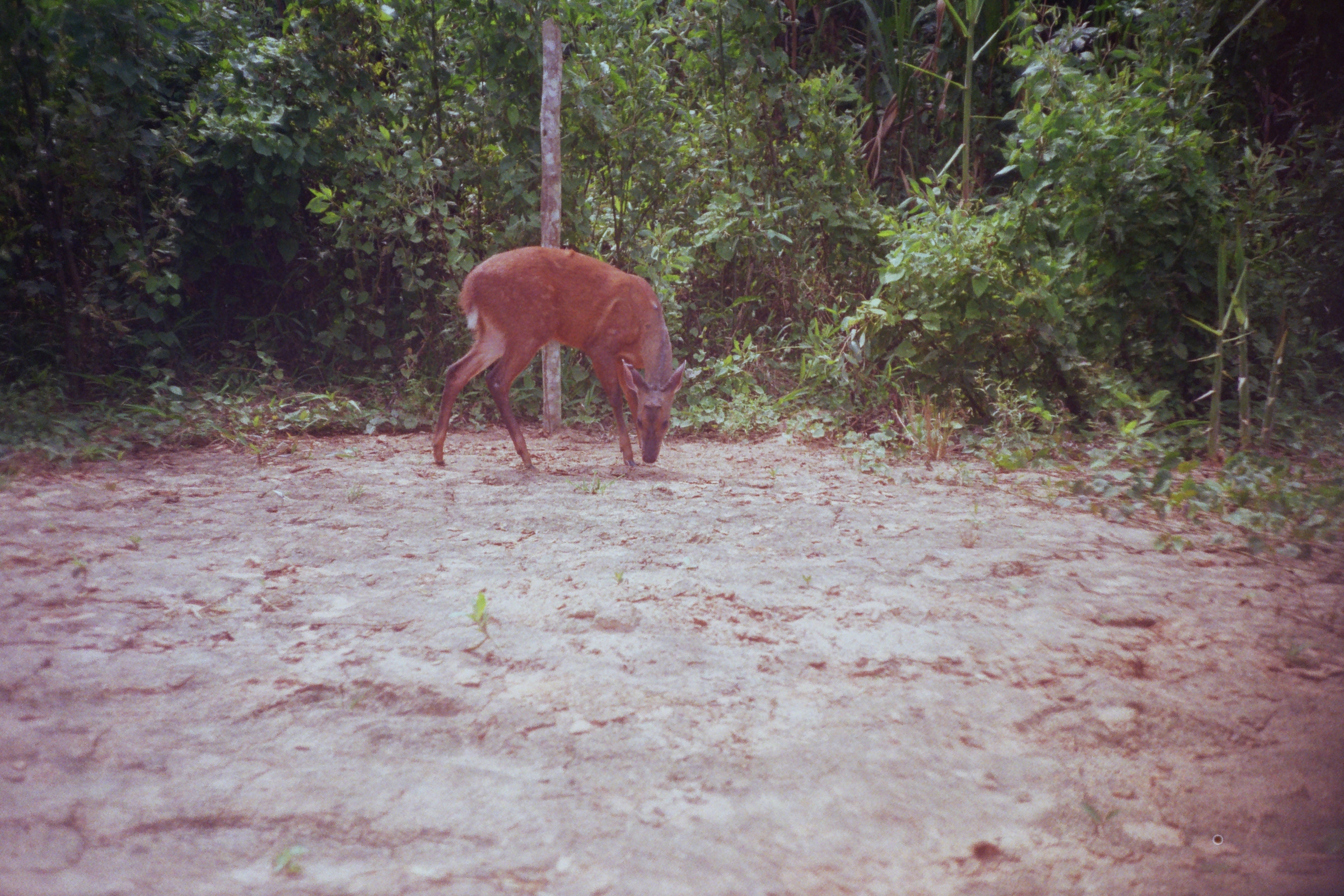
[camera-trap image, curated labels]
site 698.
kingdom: Animalia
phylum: Chordata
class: Mammalia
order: Artiodactyla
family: Cervidae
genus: Mazama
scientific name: Mazama americana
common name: red brocket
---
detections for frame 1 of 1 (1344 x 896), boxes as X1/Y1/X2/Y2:
mazama americana: 431/245/686/468